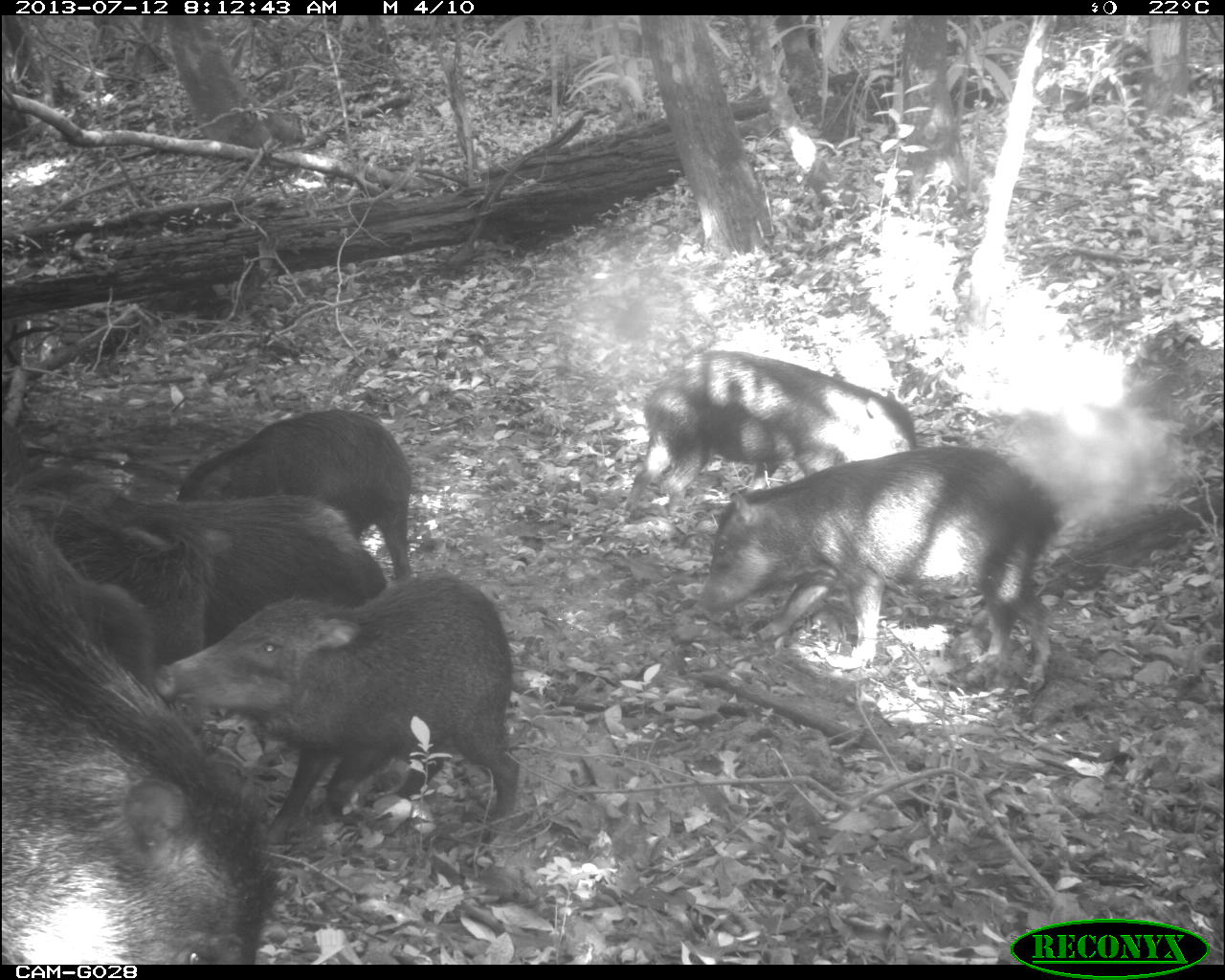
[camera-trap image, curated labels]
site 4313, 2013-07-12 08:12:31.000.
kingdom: Animalia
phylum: Chordata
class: Mammalia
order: Artiodactyla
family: Tayassuidae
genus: Tayassu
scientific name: Tayassu pecari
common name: white-lipped peccary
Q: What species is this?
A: Tayassu pecari (white-lipped peccary).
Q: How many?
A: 20.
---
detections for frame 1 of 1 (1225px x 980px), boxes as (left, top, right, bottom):
tayassu pecari: (0, 522, 274, 963); (149, 566, 522, 846); (696, 443, 1064, 691); (624, 349, 917, 515); (174, 406, 414, 584); (0, 505, 232, 661); (0, 501, 190, 682); (142, 478, 392, 607); (0, 414, 31, 487)